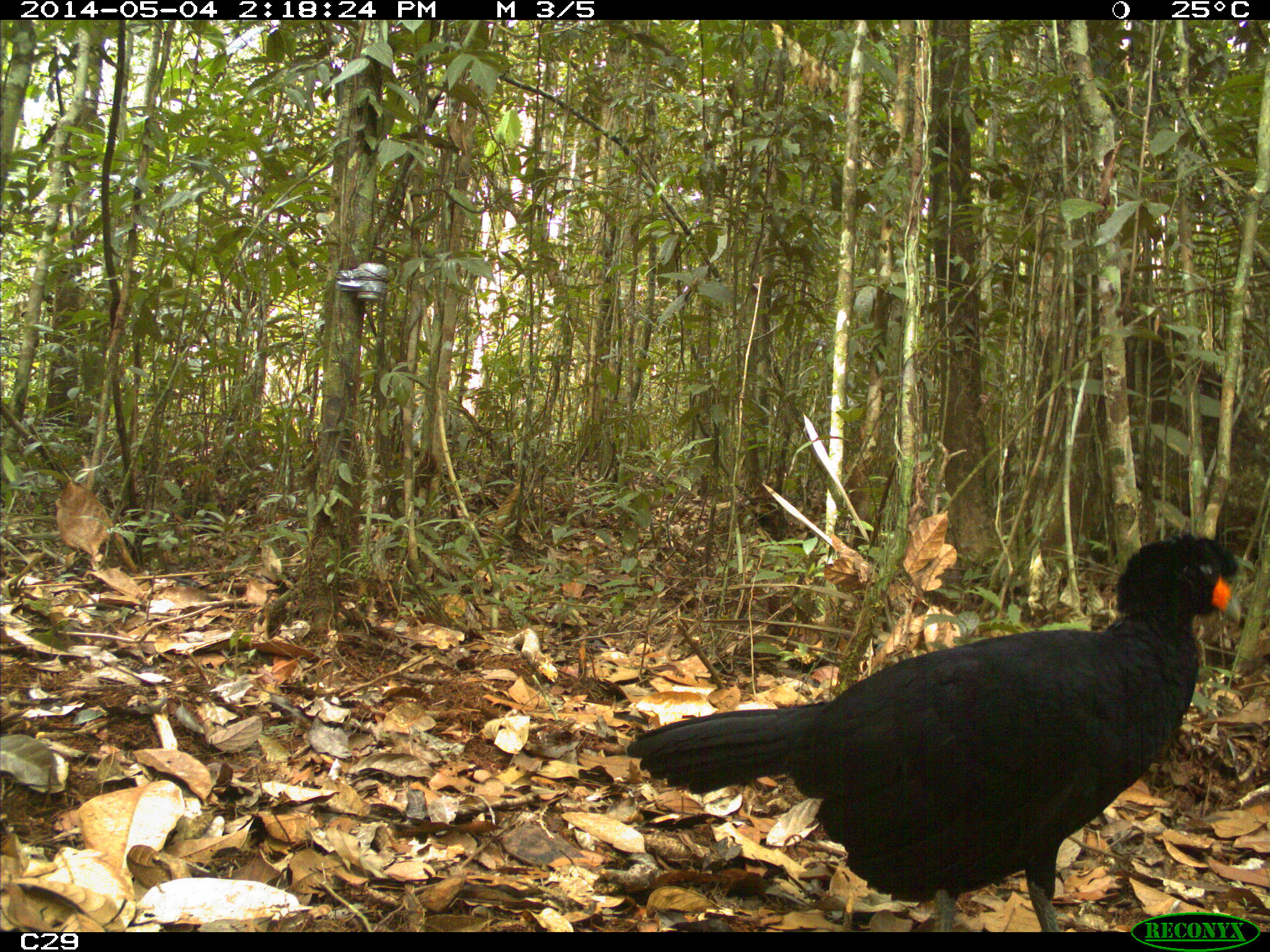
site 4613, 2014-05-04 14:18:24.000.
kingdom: Animalia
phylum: Chordata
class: Aves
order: Galliformes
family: Cracidae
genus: Crax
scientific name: Crax alector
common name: black curassow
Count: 2.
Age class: adult.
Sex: female.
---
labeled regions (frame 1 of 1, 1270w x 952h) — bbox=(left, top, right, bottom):
crax alector: bbox=(626, 530, 1240, 932)